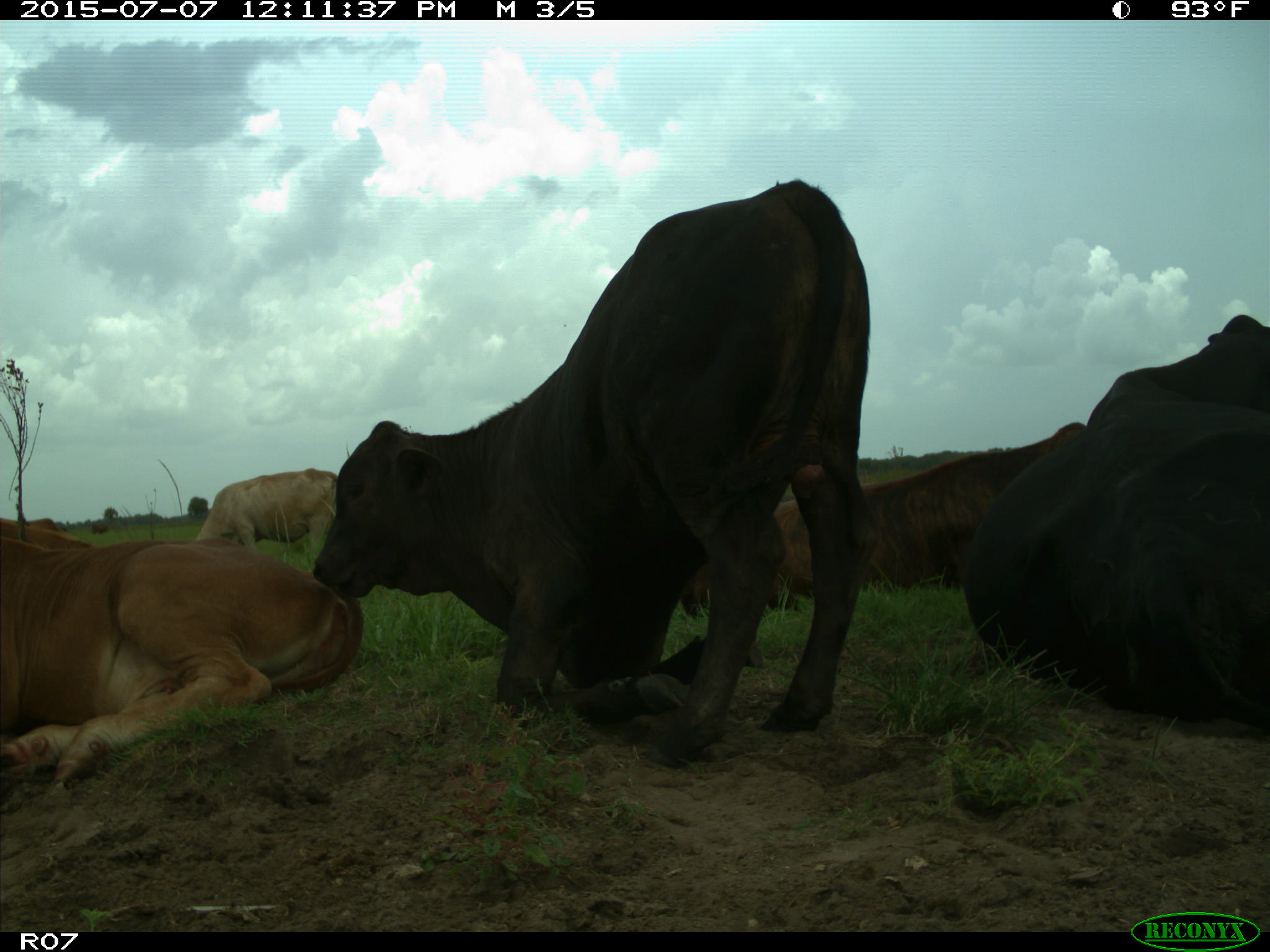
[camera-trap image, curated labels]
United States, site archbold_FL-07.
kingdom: Animalia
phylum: Chordata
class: Mammalia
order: Artiodactyla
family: Bovidae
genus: Bos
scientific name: Bos taurus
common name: domestic cow